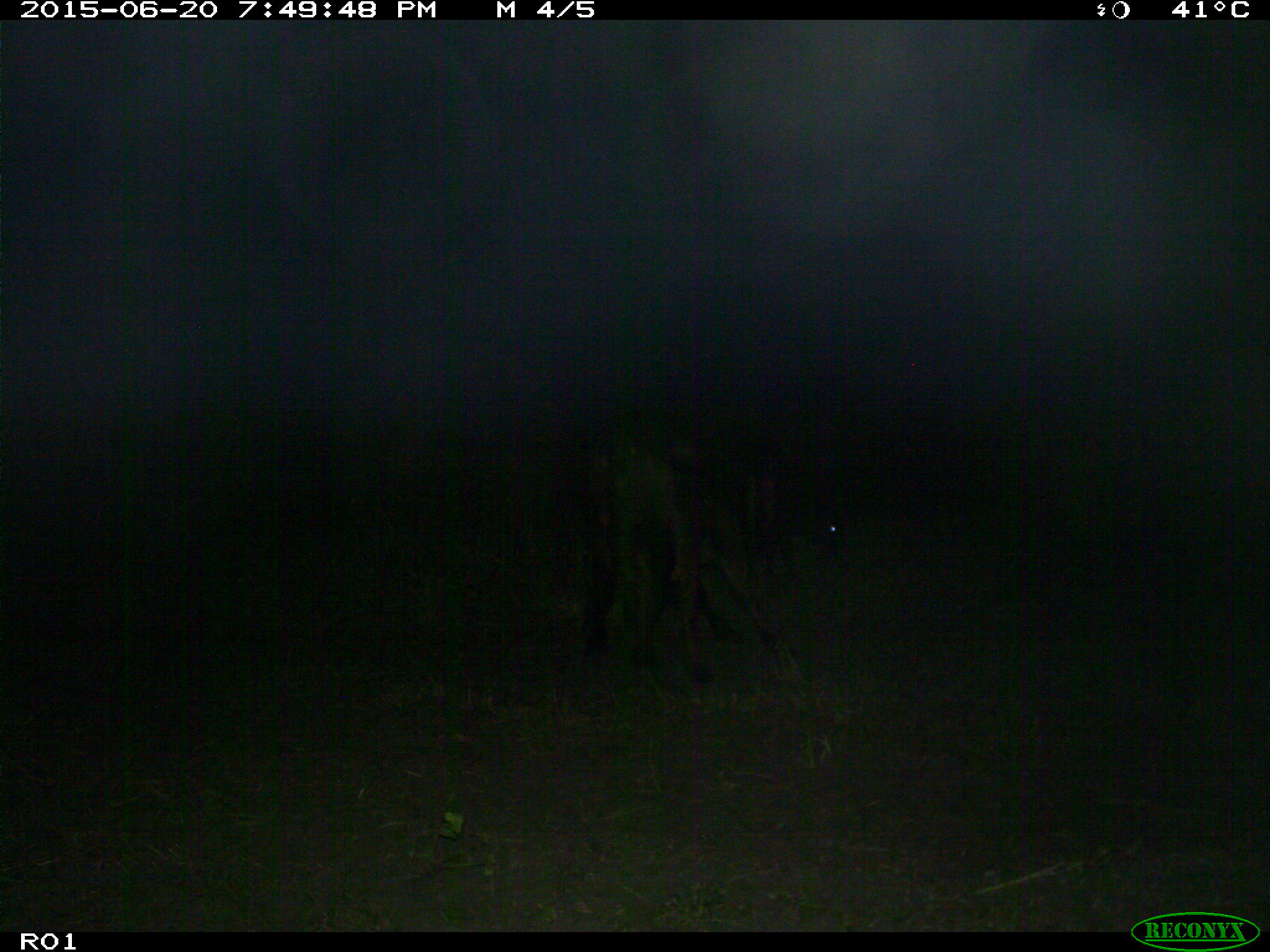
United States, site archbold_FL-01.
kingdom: Animalia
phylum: Chordata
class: Mammalia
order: Artiodactyla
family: Bovidae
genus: Bos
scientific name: Bos taurus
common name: domestic cow